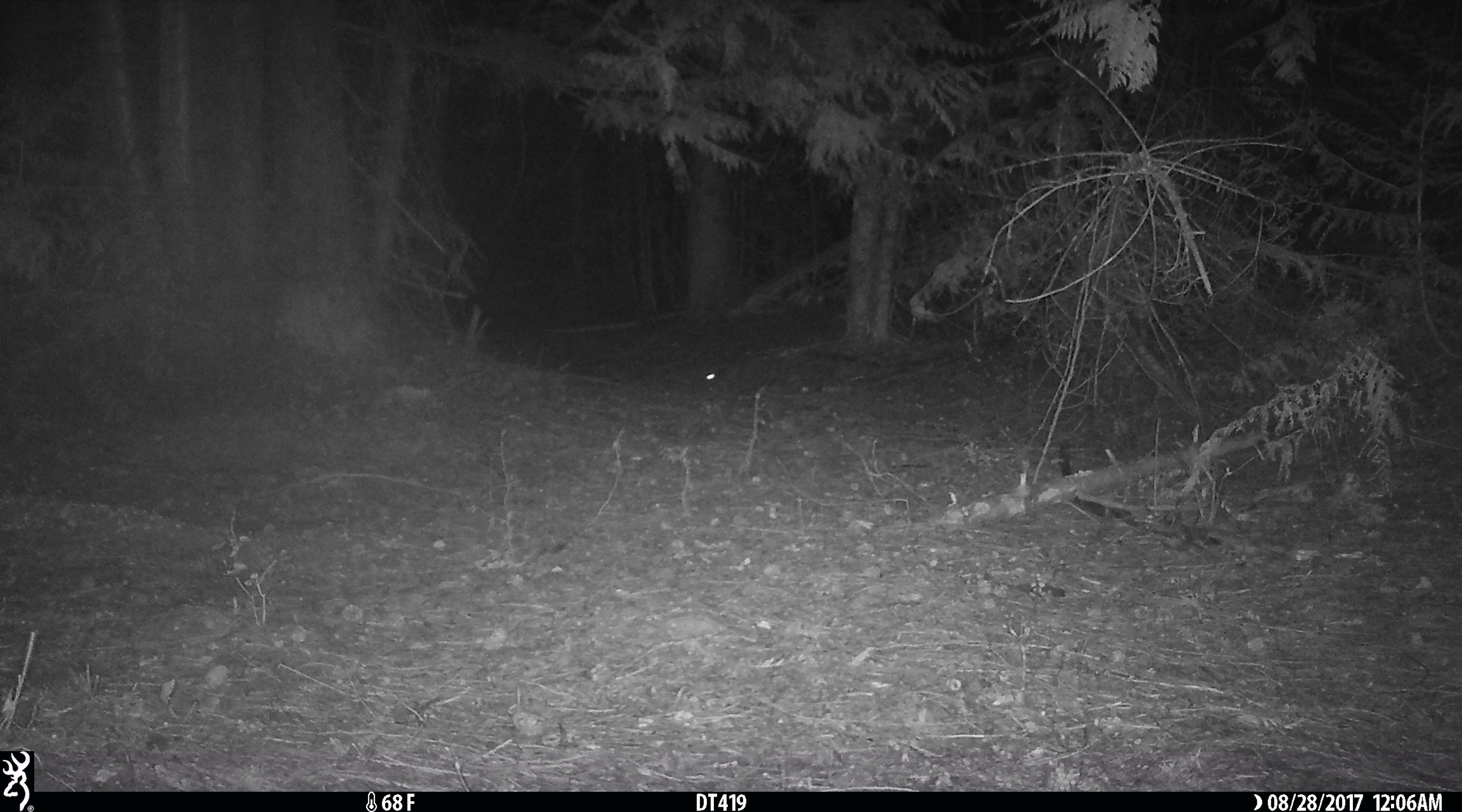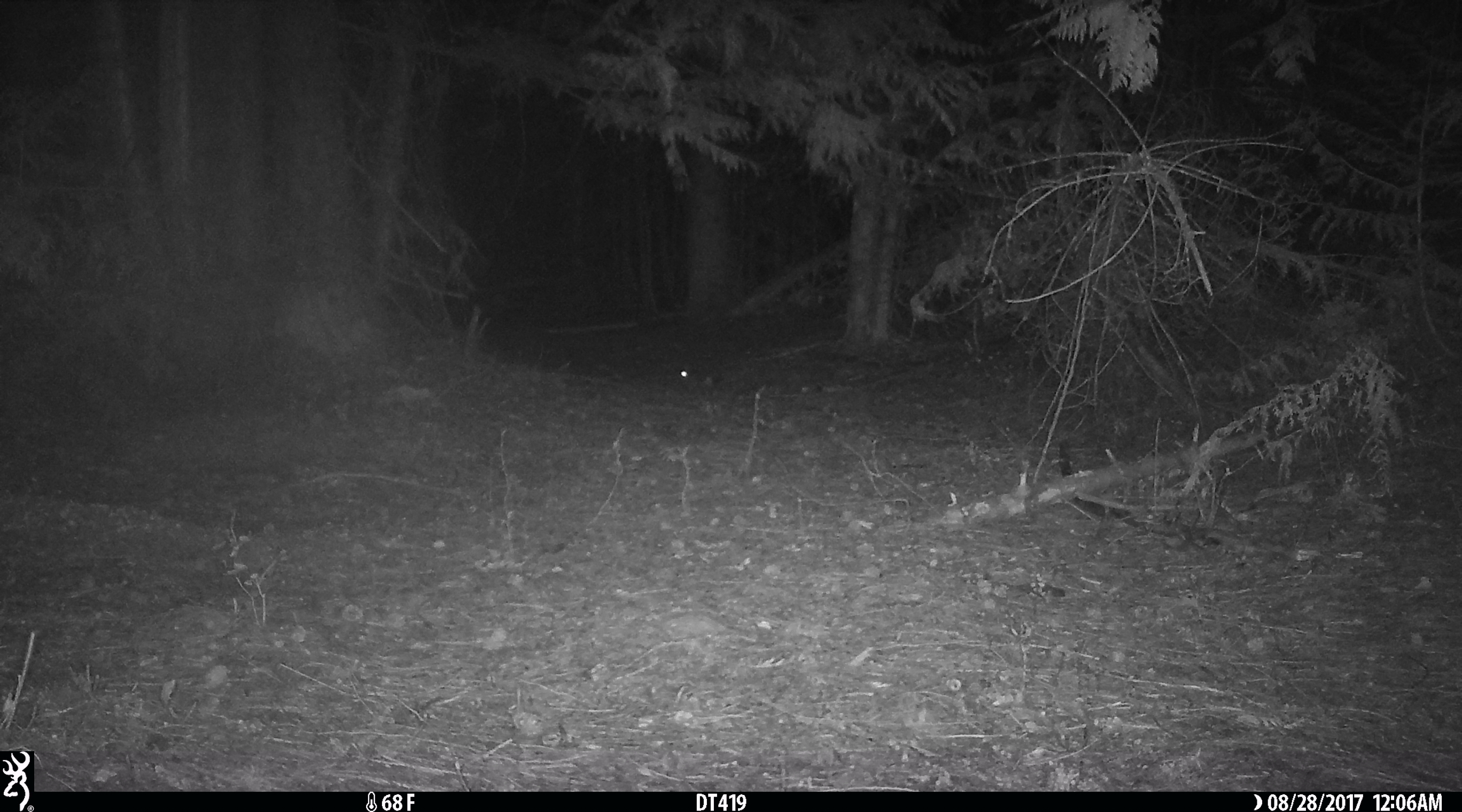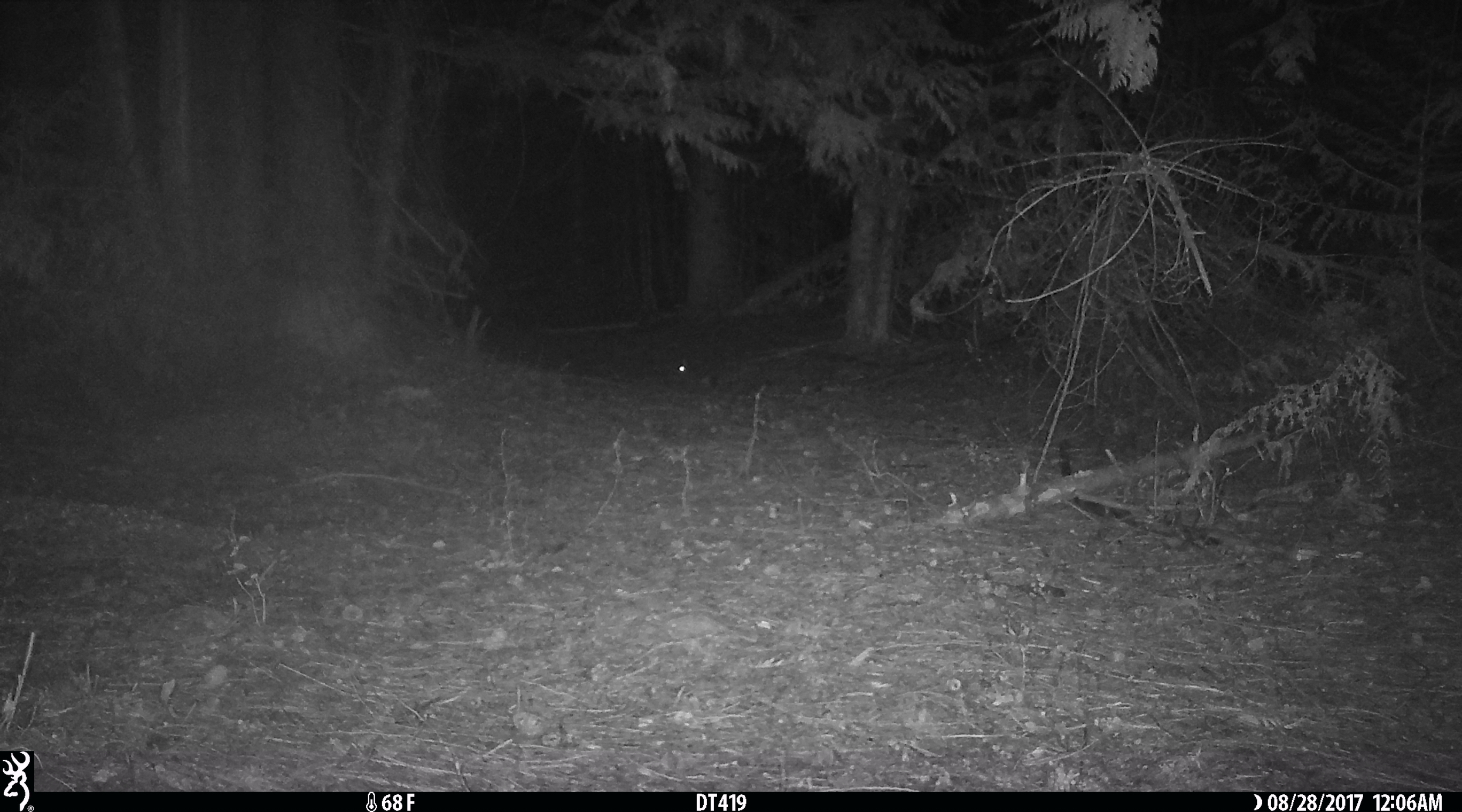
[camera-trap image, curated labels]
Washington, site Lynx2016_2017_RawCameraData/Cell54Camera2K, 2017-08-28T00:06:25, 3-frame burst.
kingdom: Animalia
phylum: Chordata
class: Mammalia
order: Lagomorpha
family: Leporidae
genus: Lepus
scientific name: Lepus americanus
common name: snowshoe hare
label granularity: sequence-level